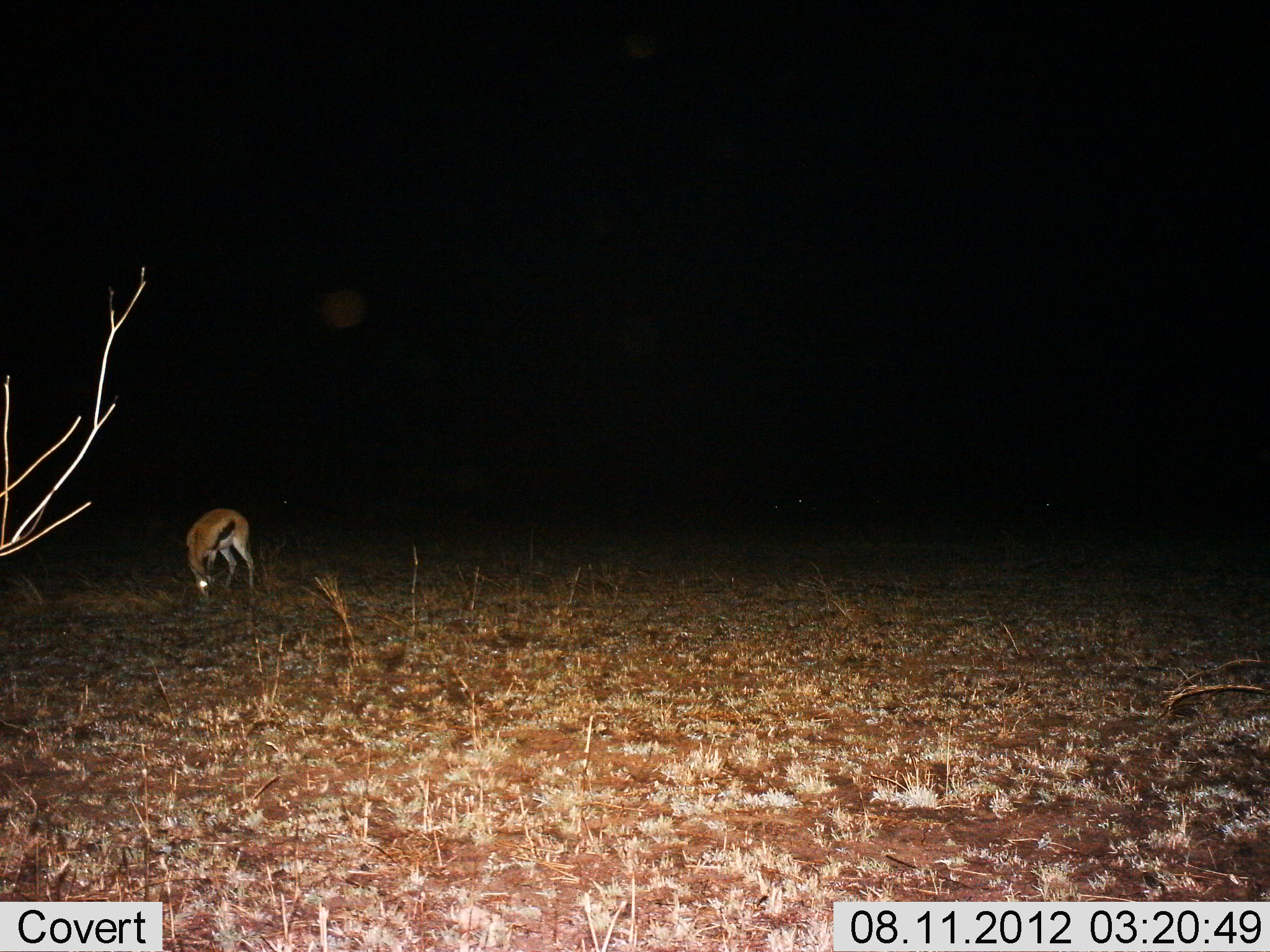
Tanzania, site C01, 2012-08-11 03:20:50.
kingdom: Animalia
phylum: Chordata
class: Mammalia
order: Artiodactyla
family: Bovidae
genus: Eudorcas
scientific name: Eudorcas thomsonii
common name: thomson's gazelle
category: gazellethomsons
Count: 1.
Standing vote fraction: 20%.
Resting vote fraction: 0%.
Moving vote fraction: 0%.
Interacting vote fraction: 0%.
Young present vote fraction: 0%.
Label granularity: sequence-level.